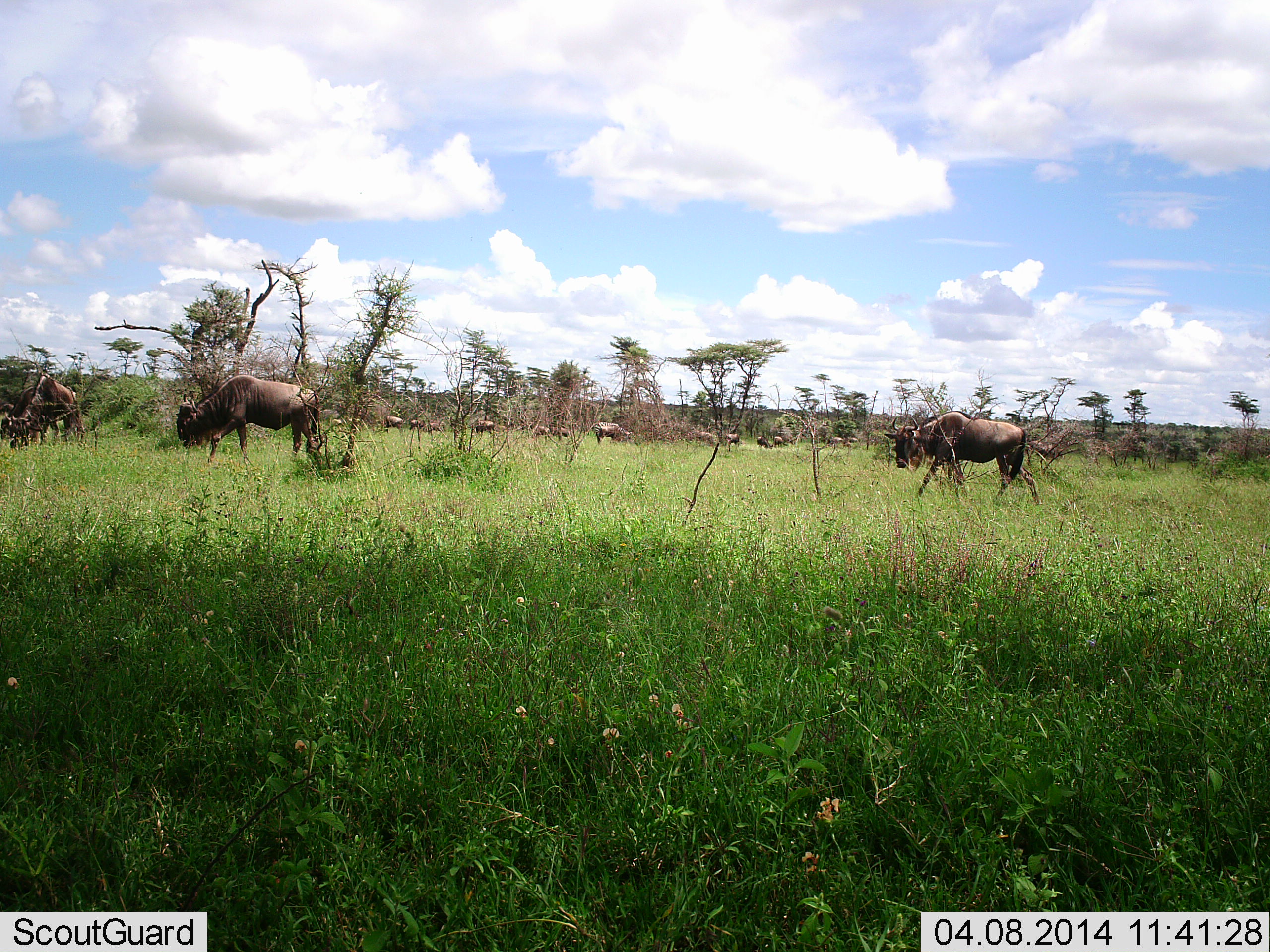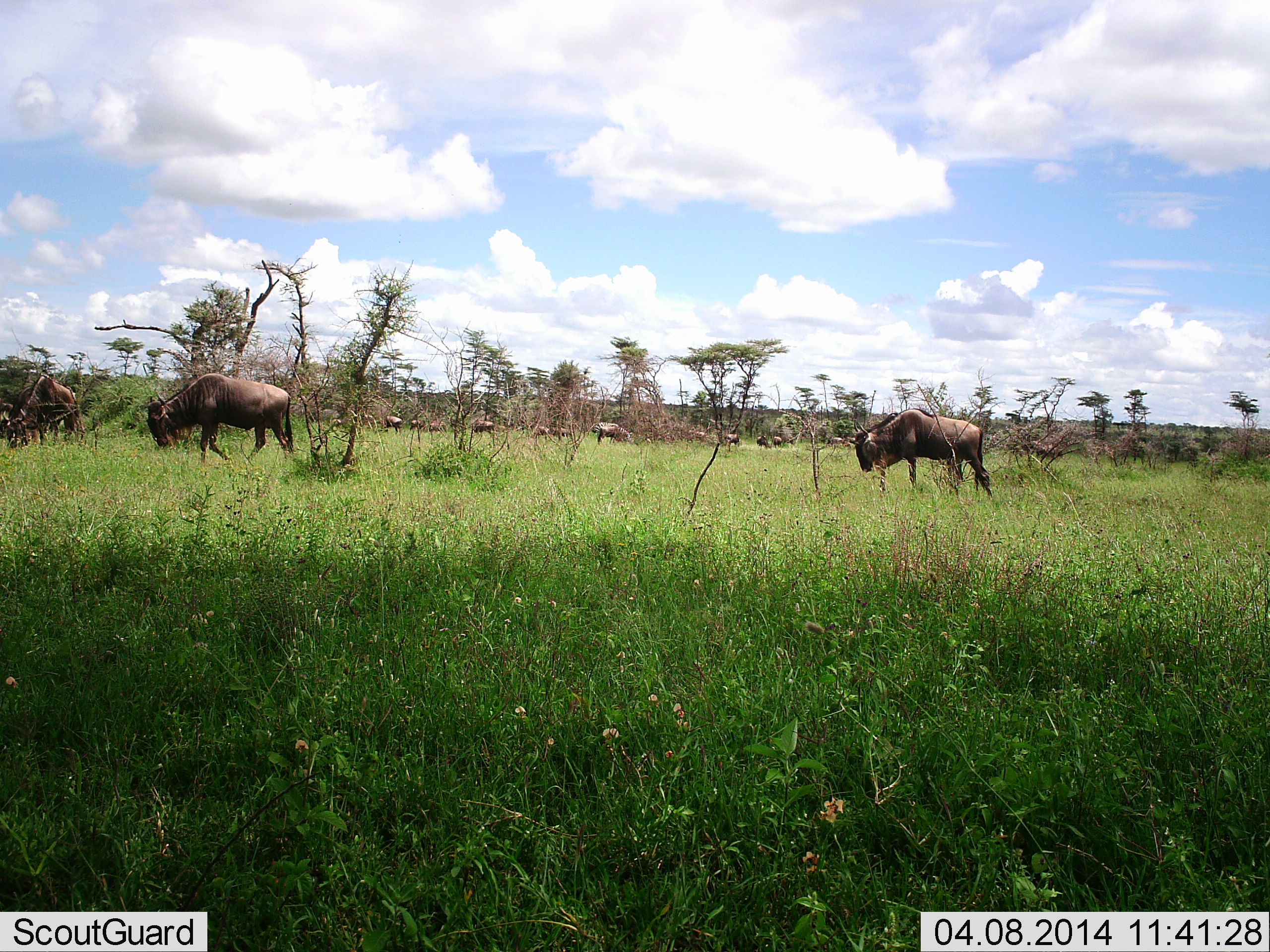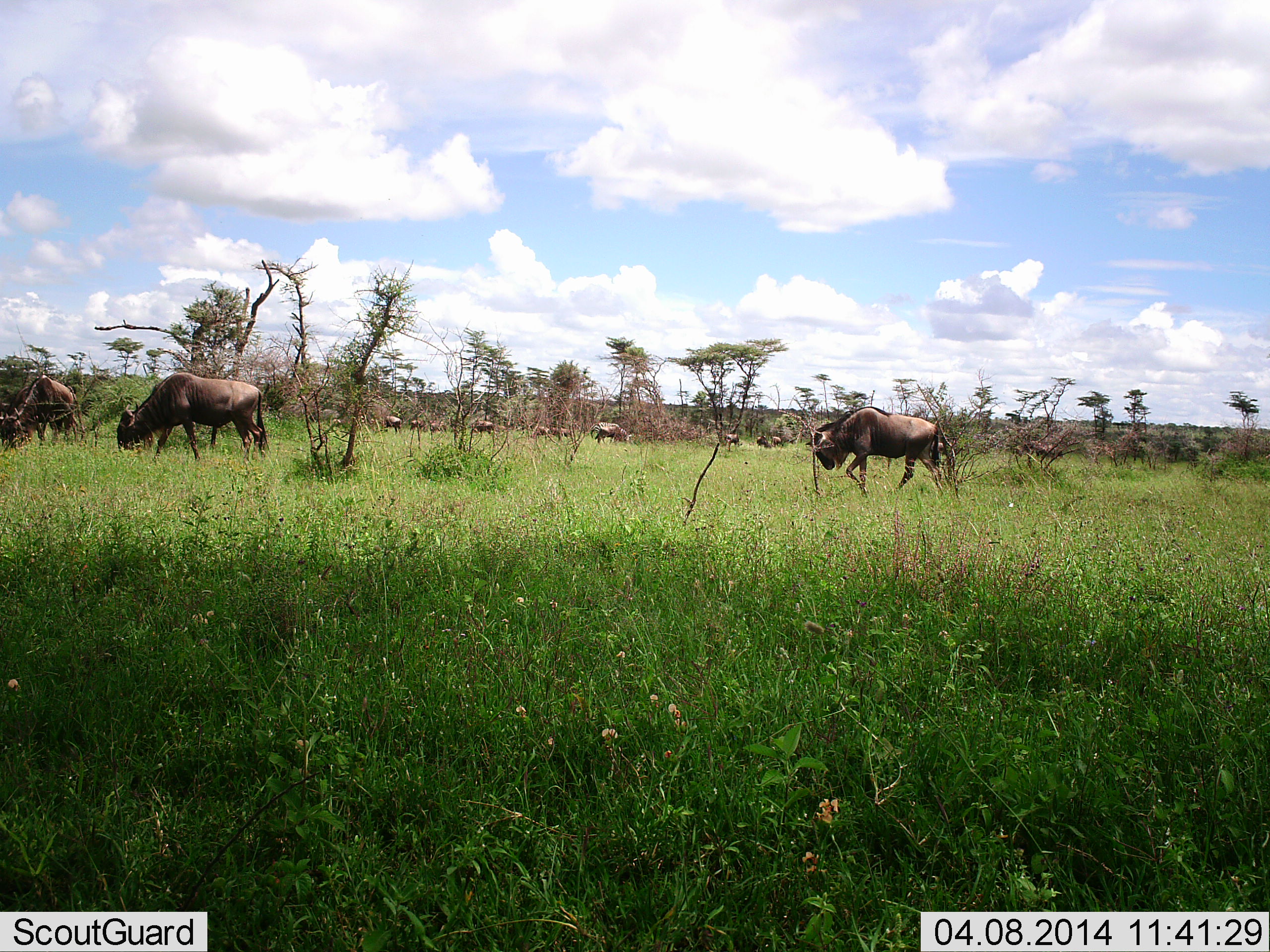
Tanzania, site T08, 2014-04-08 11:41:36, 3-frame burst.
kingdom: Animalia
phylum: Chordata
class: Mammalia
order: Artiodactyla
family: Bovidae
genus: Connochaetes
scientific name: Connochaetes taurinus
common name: blue wildebeest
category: wildebeest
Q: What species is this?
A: Wildebeest (blue wildebeest) (Connochaetes taurinus).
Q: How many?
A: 11-50.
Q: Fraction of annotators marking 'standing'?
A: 30%.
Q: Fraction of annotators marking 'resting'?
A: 0%.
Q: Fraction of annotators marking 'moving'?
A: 90%.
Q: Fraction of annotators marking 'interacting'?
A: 0%.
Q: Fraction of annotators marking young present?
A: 0%.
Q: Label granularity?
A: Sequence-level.